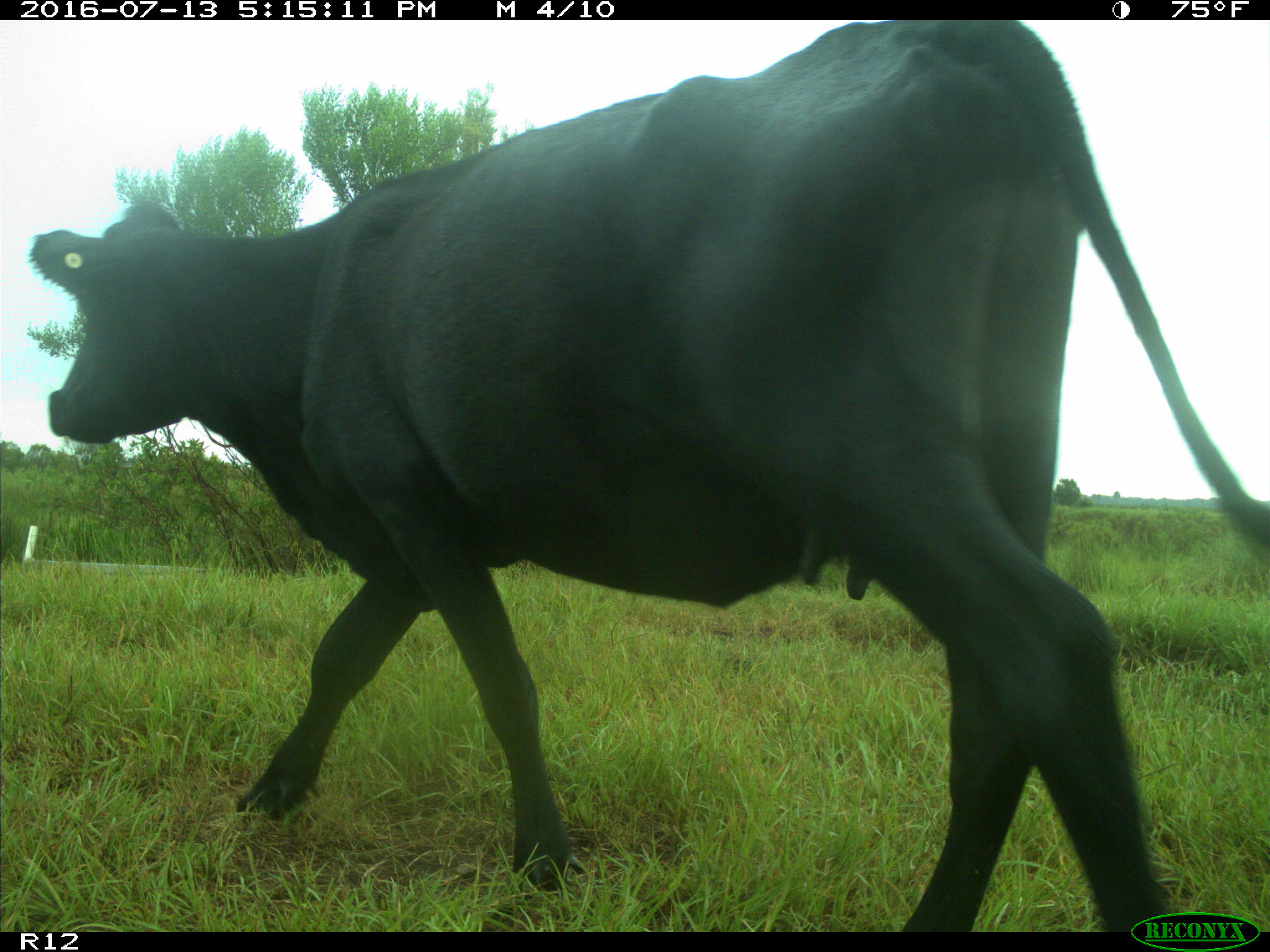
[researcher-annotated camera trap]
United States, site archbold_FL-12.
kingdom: Animalia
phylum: Chordata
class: Mammalia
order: Artiodactyla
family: Bovidae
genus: Bos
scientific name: Bos taurus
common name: domestic cow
Bos taurus (domestic cow).